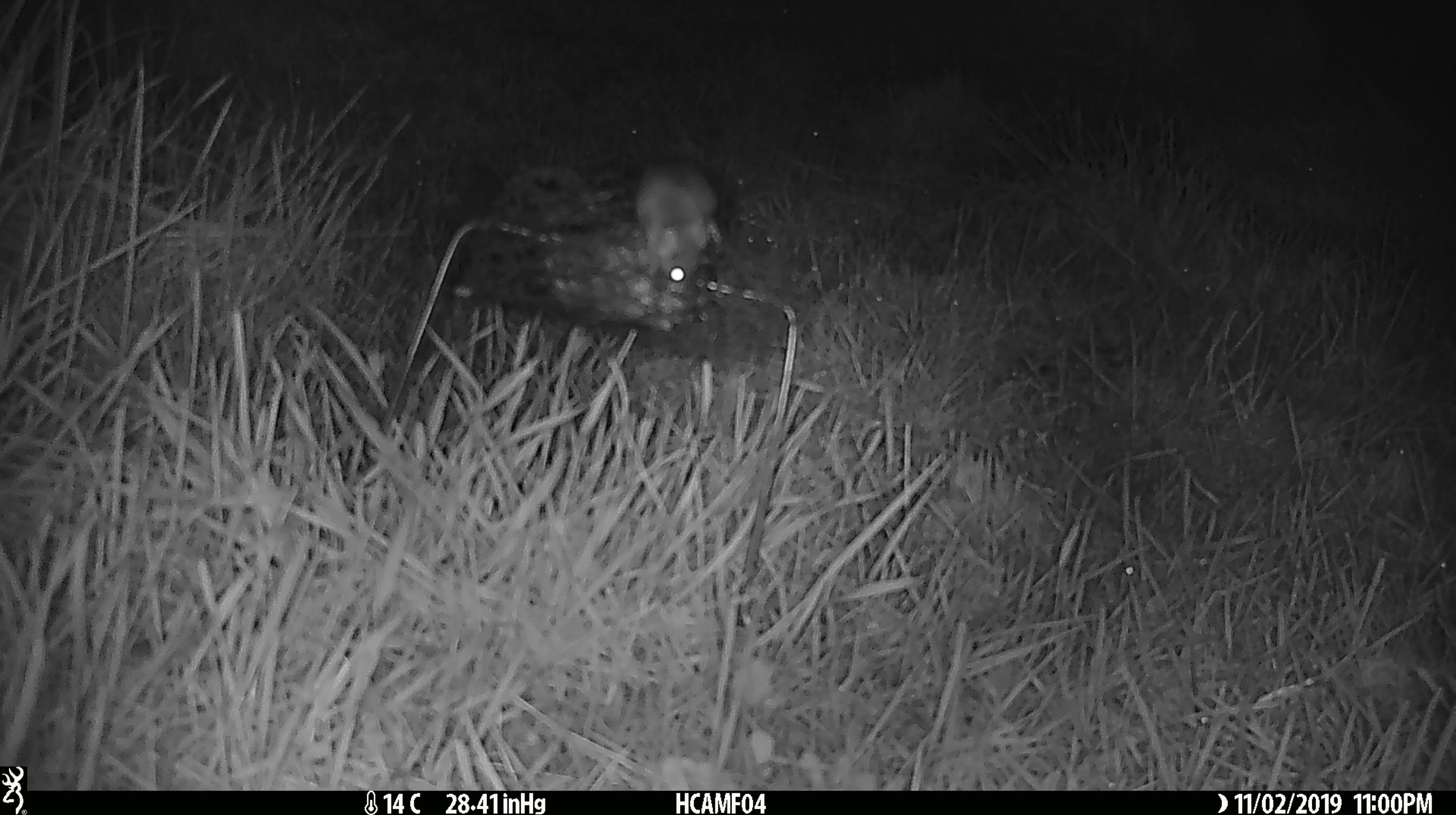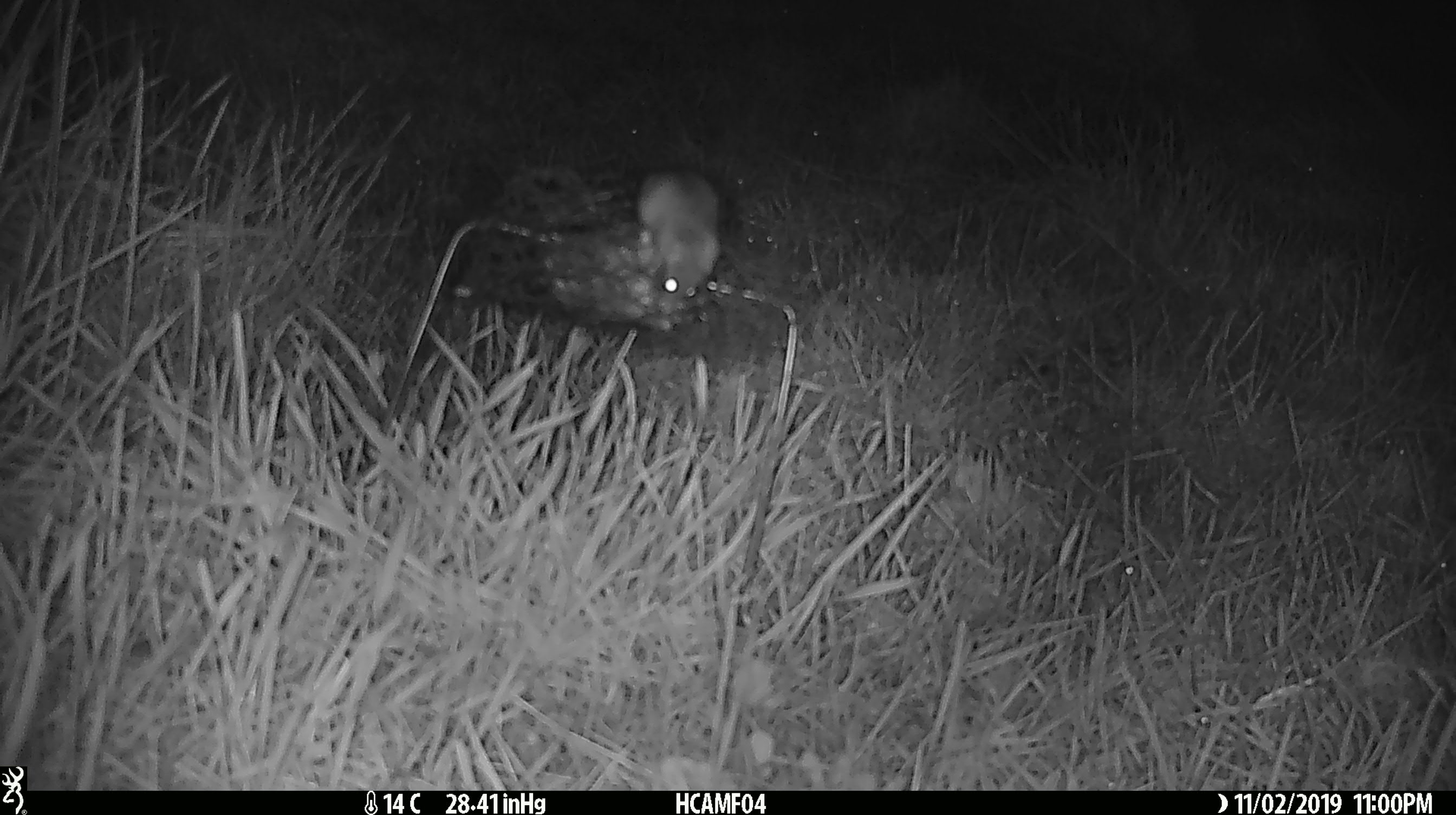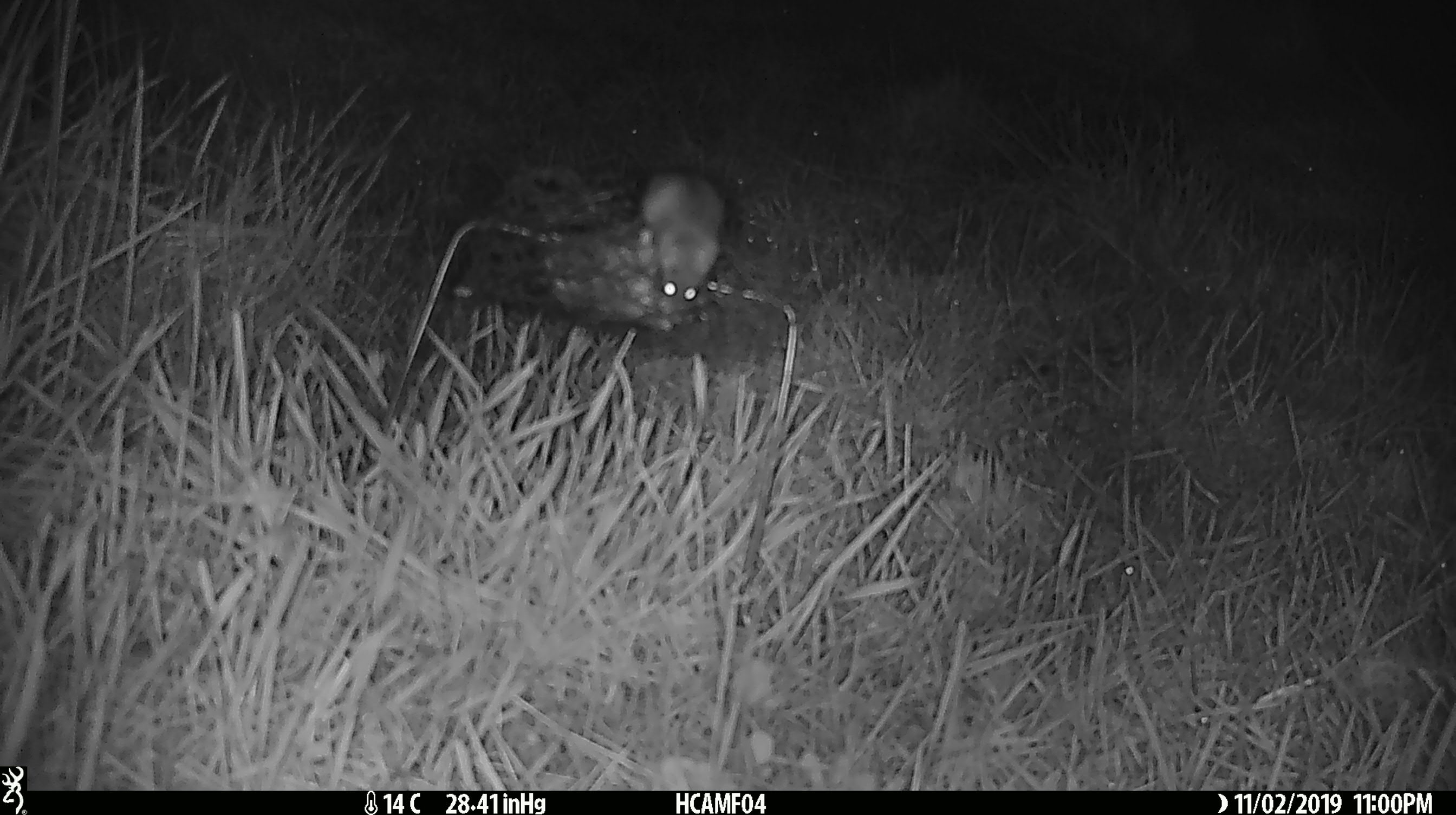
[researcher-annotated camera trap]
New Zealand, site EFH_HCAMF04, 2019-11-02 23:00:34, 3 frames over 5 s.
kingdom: Animalia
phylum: Chordata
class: Mammalia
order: Rodentia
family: Muridae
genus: Mus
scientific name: Mus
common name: mouse